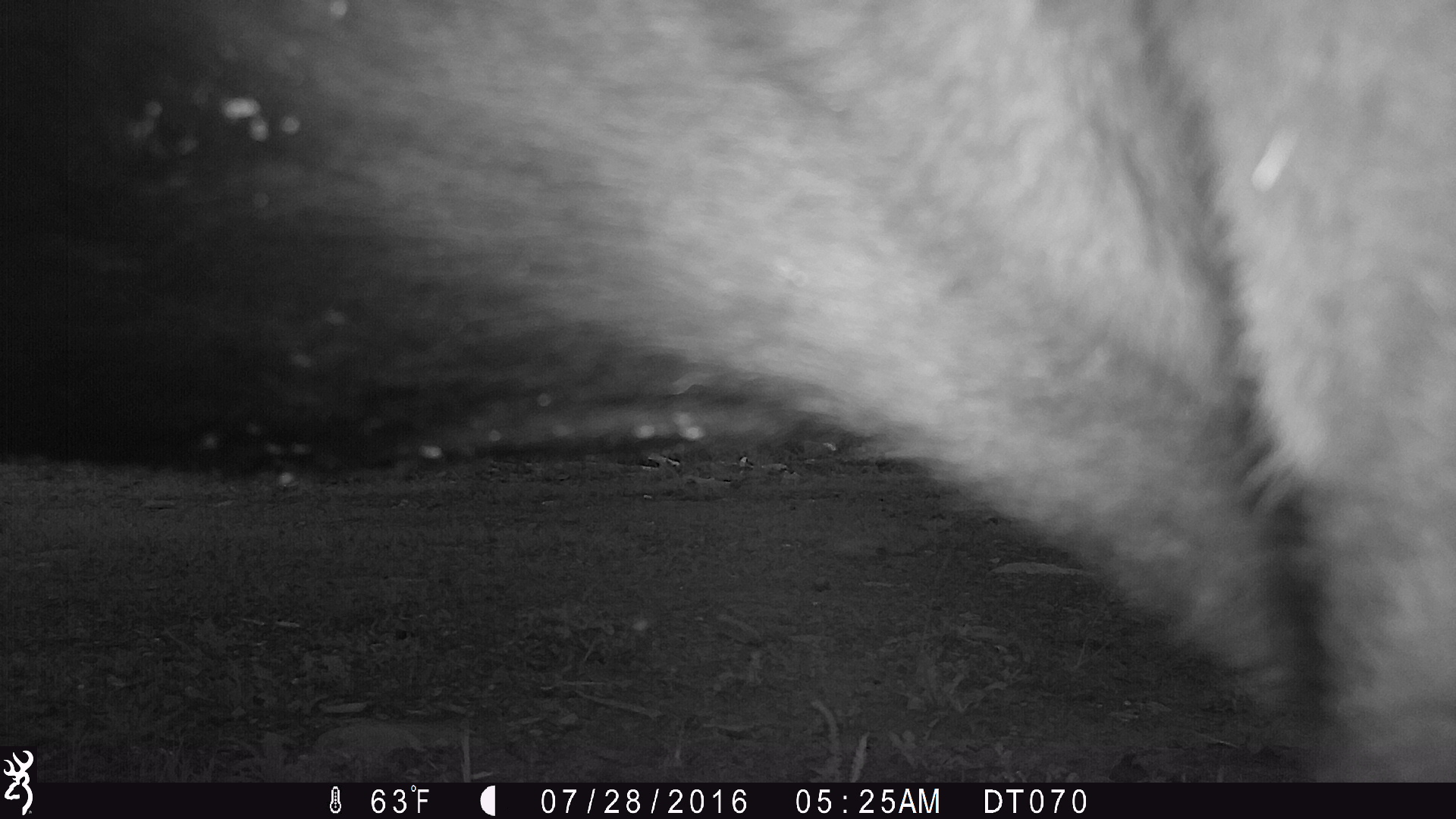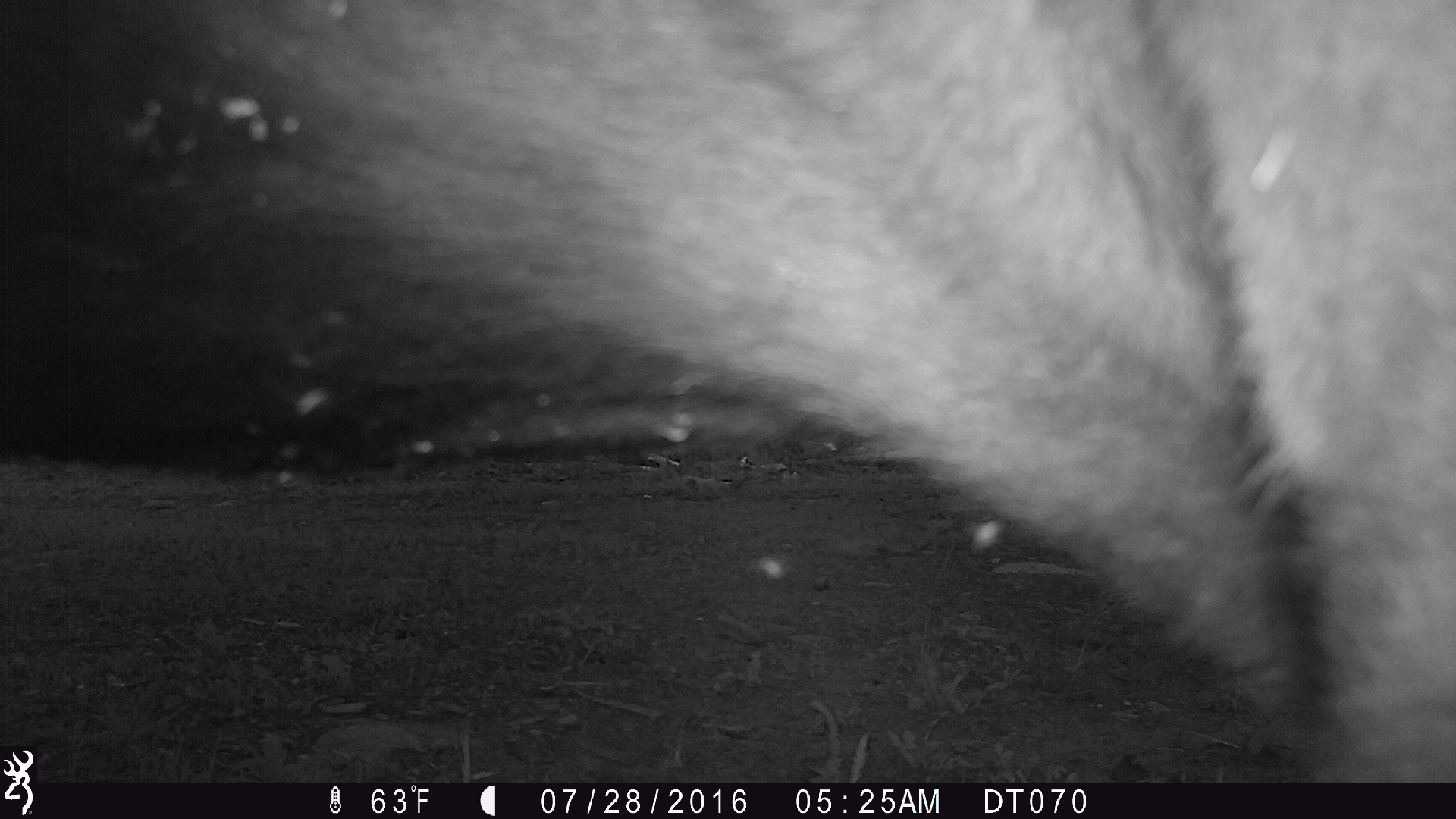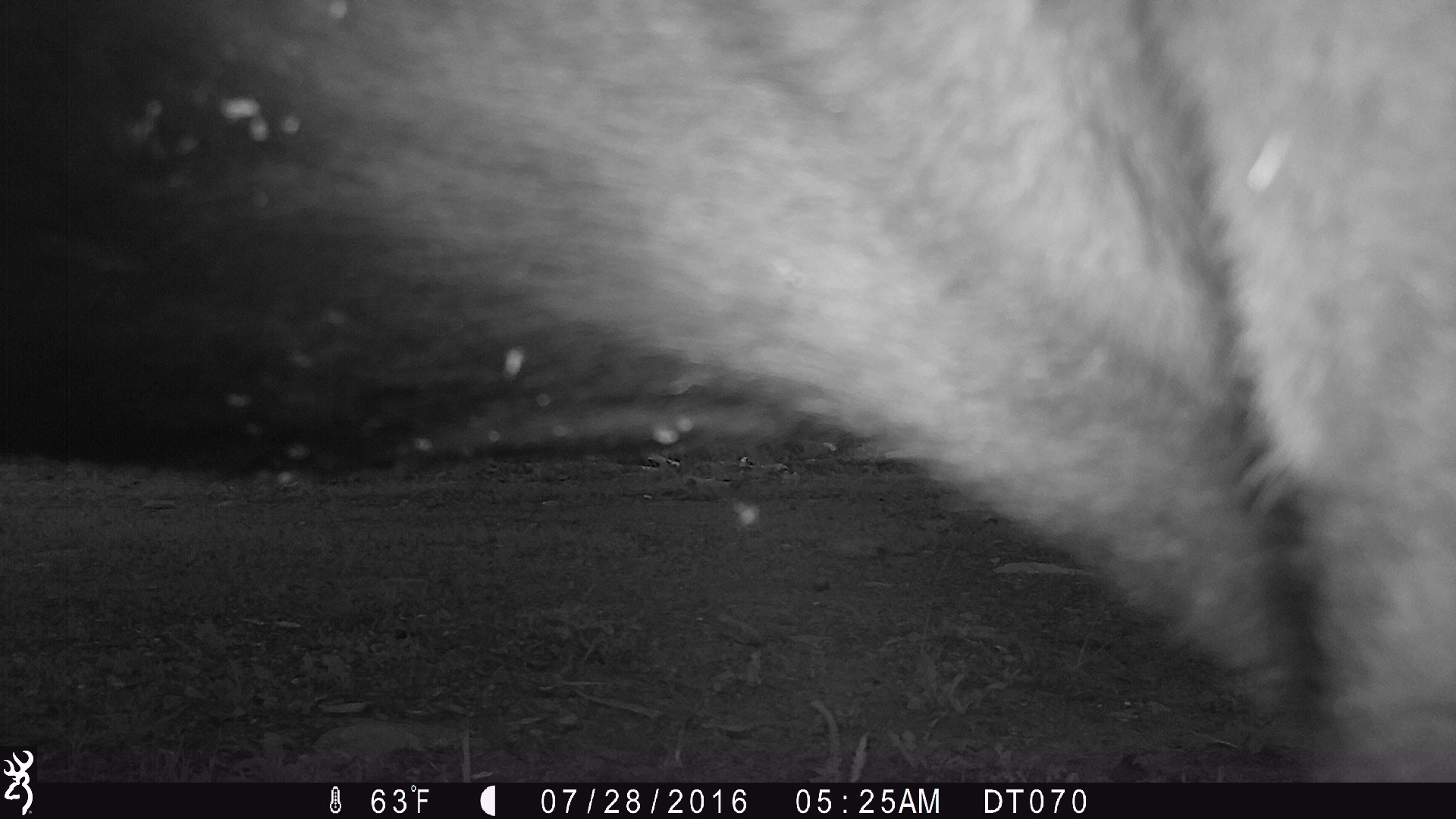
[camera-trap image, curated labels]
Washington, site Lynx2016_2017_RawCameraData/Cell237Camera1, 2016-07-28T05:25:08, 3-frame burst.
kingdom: Animalia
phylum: Chordata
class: Mammalia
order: Artiodactyla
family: Bovidae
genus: Bos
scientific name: Bos taurus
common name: domestic cattle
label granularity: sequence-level